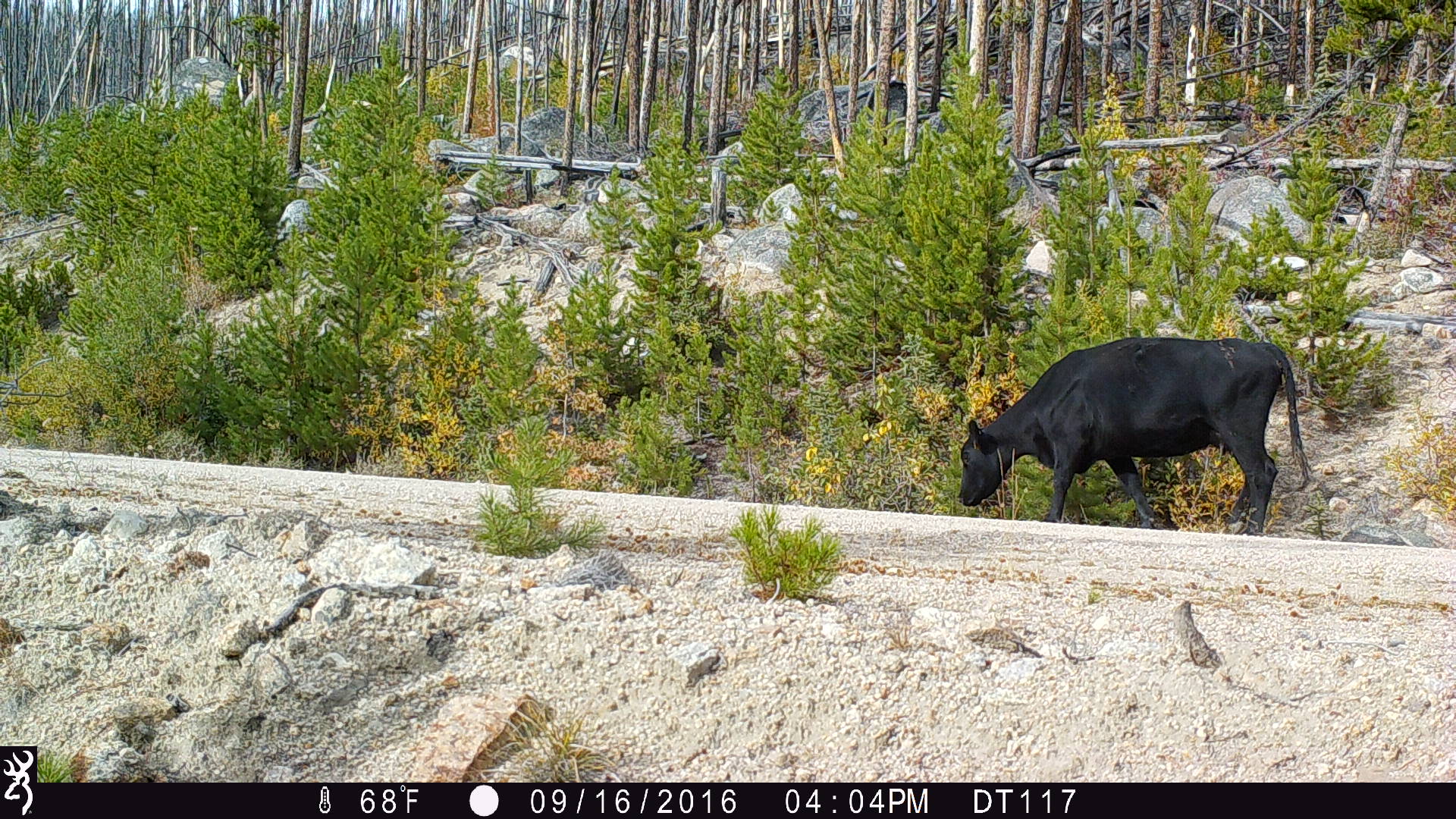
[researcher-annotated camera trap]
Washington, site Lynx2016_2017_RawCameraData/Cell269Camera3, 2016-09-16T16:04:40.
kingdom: Animalia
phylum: Chordata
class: Mammalia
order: Artiodactyla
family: Bovidae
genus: Bos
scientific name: Bos taurus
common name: domestic cattle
Domestic cattle (Bos taurus). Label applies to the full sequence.